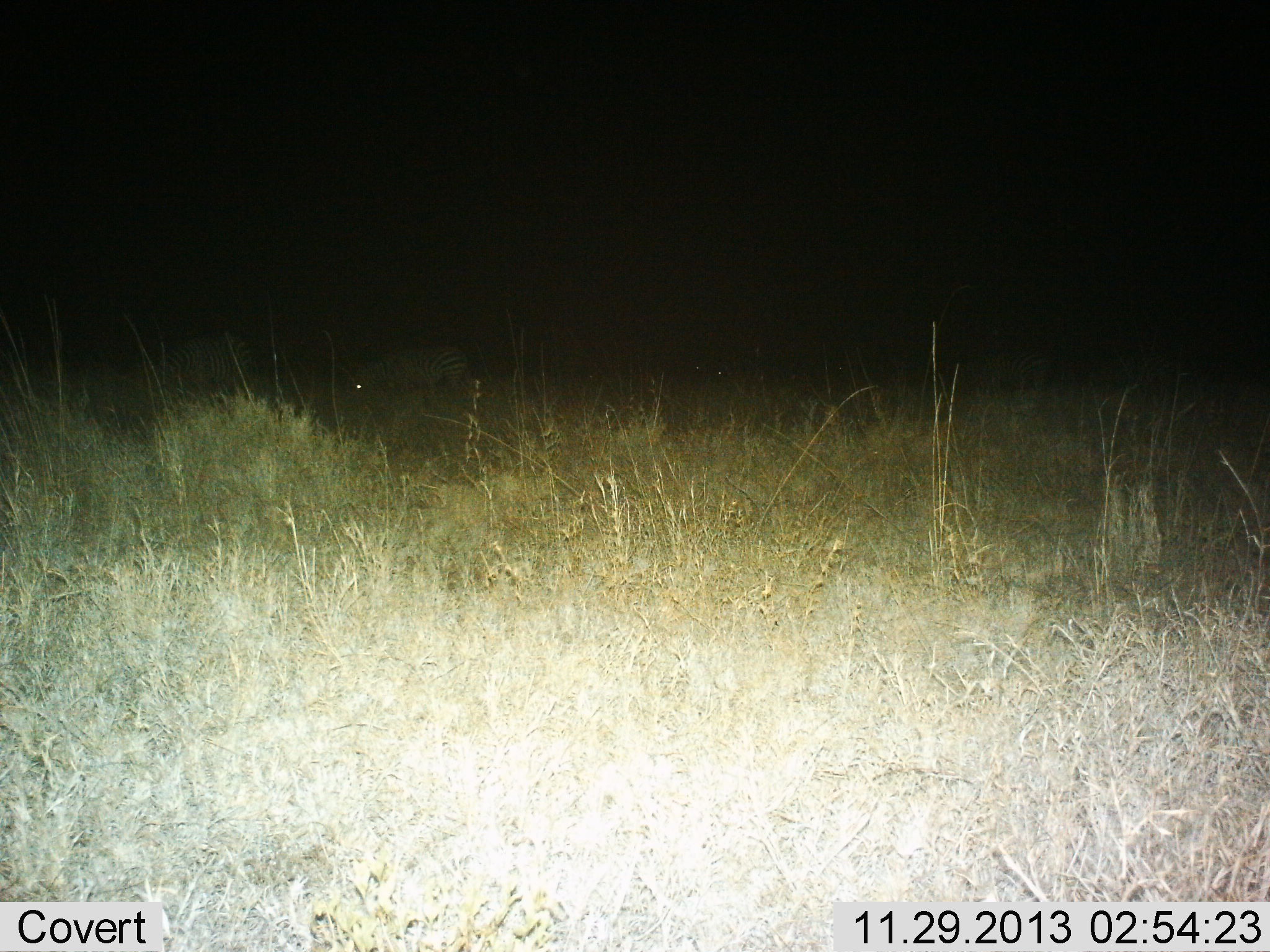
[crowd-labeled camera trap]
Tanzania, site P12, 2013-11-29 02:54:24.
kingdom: Animalia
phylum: Chordata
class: Mammalia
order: Perissodactyla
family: Equidae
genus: Equus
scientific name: Equus quagga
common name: plains zebra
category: zebra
Zebra (plains zebra) (Equus quagga), count 2. Behavior (volunteer vote fractions): standing 0%, resting 0%, moving 0%, interacting 0%. Young present (vote fraction): 0%. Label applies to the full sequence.